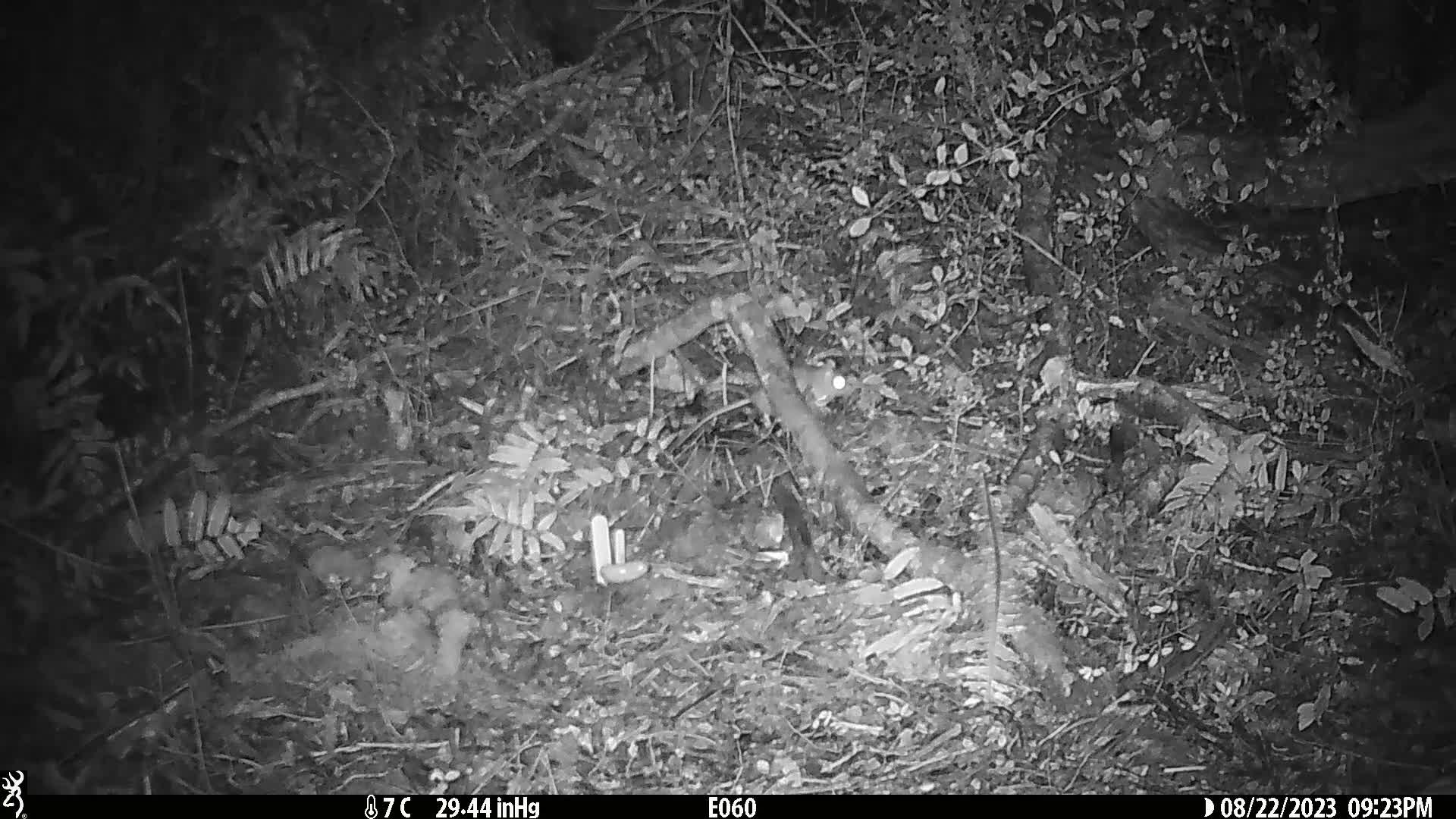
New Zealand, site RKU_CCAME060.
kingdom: Animalia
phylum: Chordata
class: Mammalia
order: Rodentia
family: Muridae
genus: Rattus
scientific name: Rattus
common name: rat